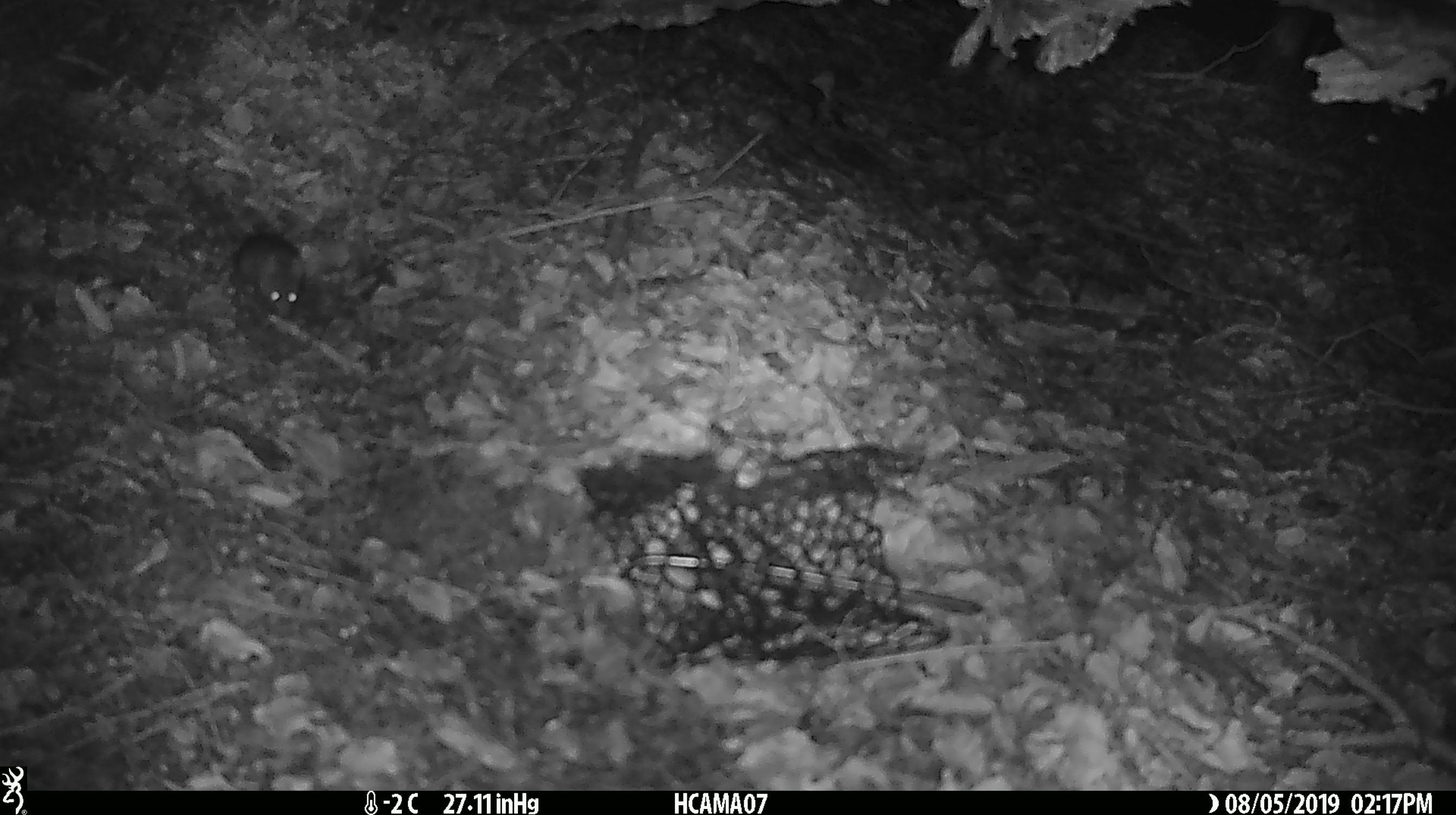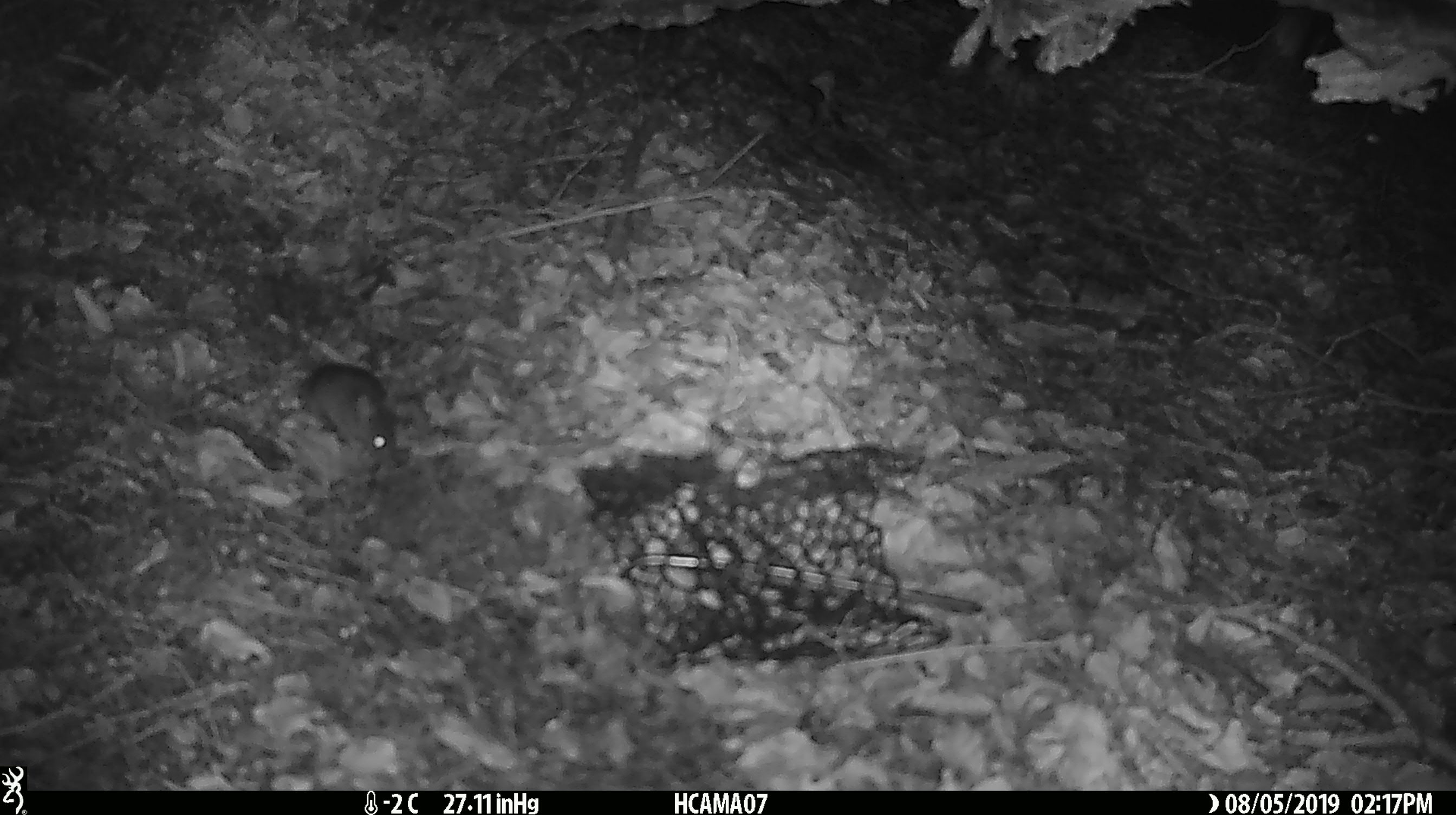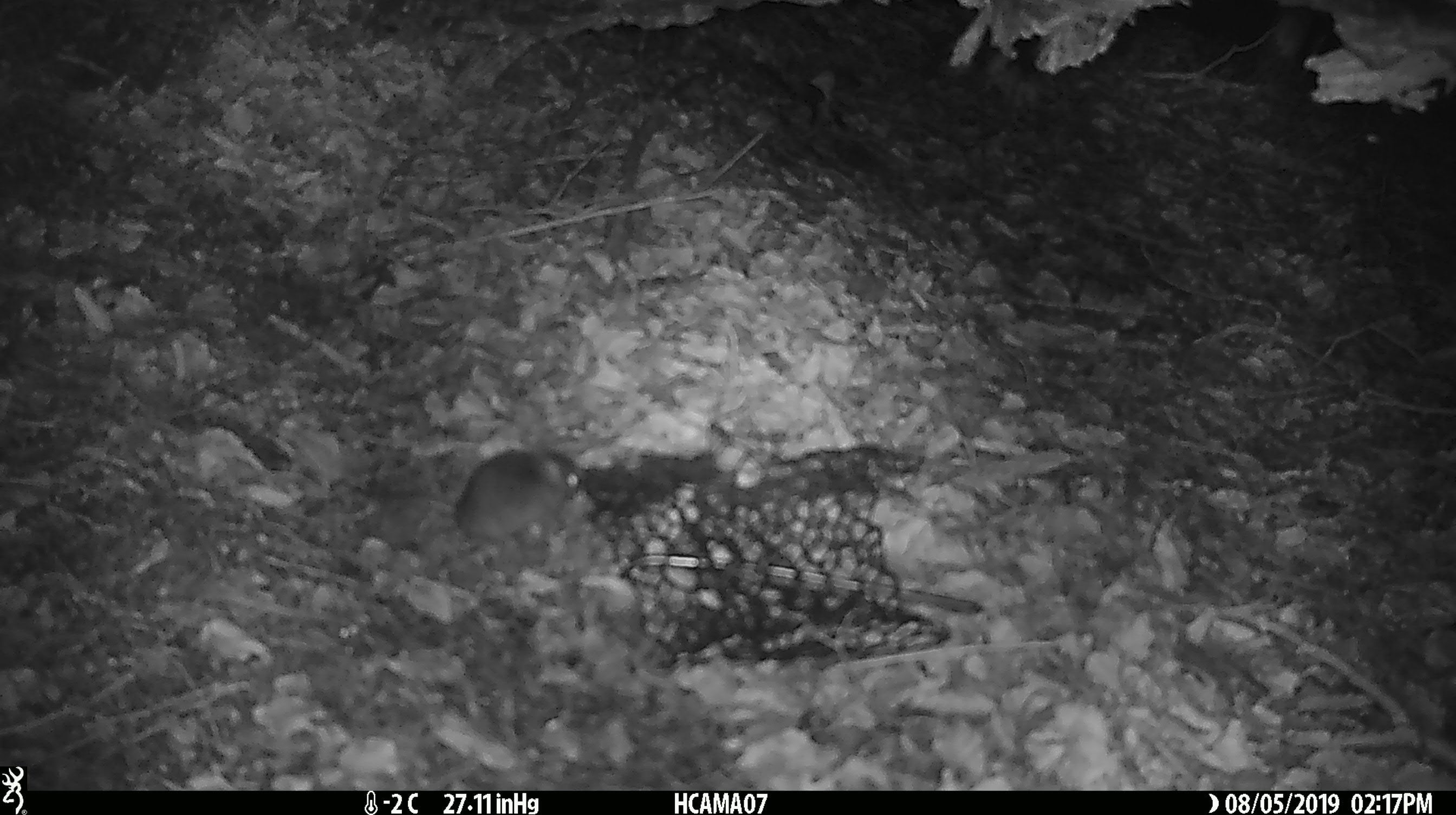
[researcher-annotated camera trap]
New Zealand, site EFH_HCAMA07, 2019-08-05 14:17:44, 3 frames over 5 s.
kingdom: Animalia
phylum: Chordata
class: Mammalia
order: Rodentia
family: Muridae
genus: Mus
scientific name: Mus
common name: mouse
Mouse (Mus).